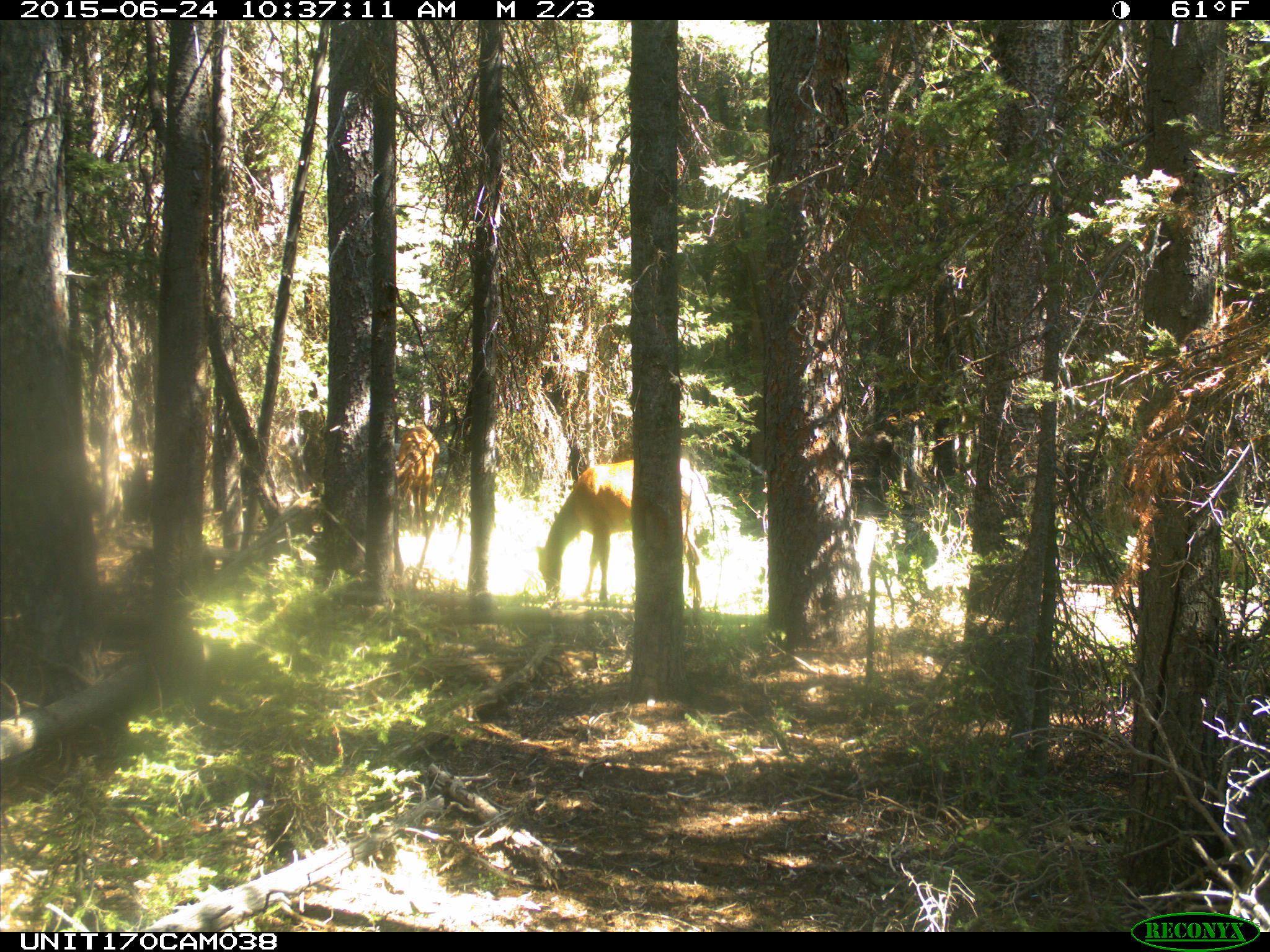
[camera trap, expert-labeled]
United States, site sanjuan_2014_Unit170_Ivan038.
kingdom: Animalia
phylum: Chordata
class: Mammalia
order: Artiodactyla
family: Cervidae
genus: Cervus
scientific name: Cervus elaphus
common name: red deer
Cervus elaphus (red deer).